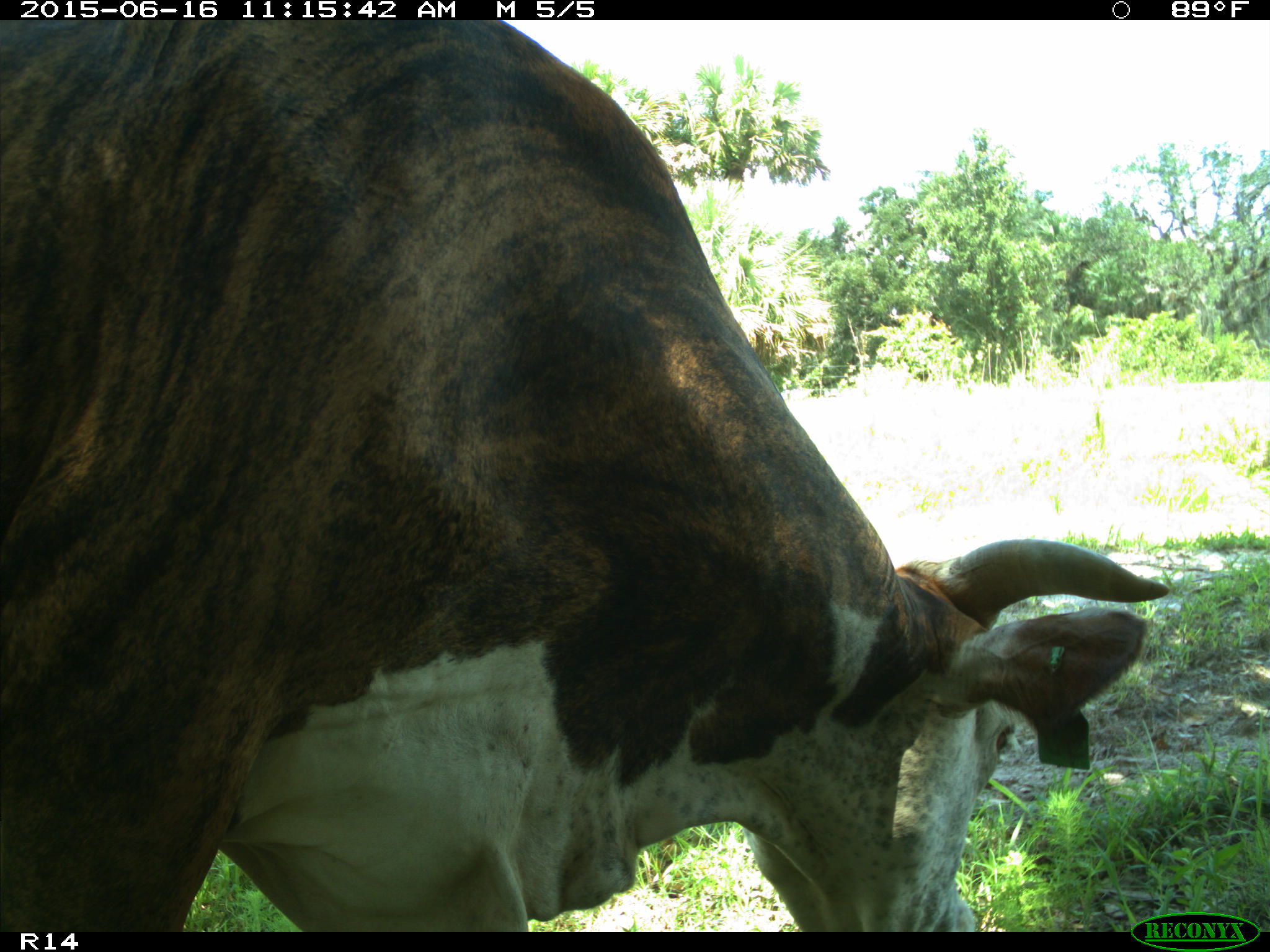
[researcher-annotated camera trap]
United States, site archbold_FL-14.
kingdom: Animalia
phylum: Chordata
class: Mammalia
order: Artiodactyla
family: Bovidae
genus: Bos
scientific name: Bos taurus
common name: domestic cow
Bos taurus (domestic cow).